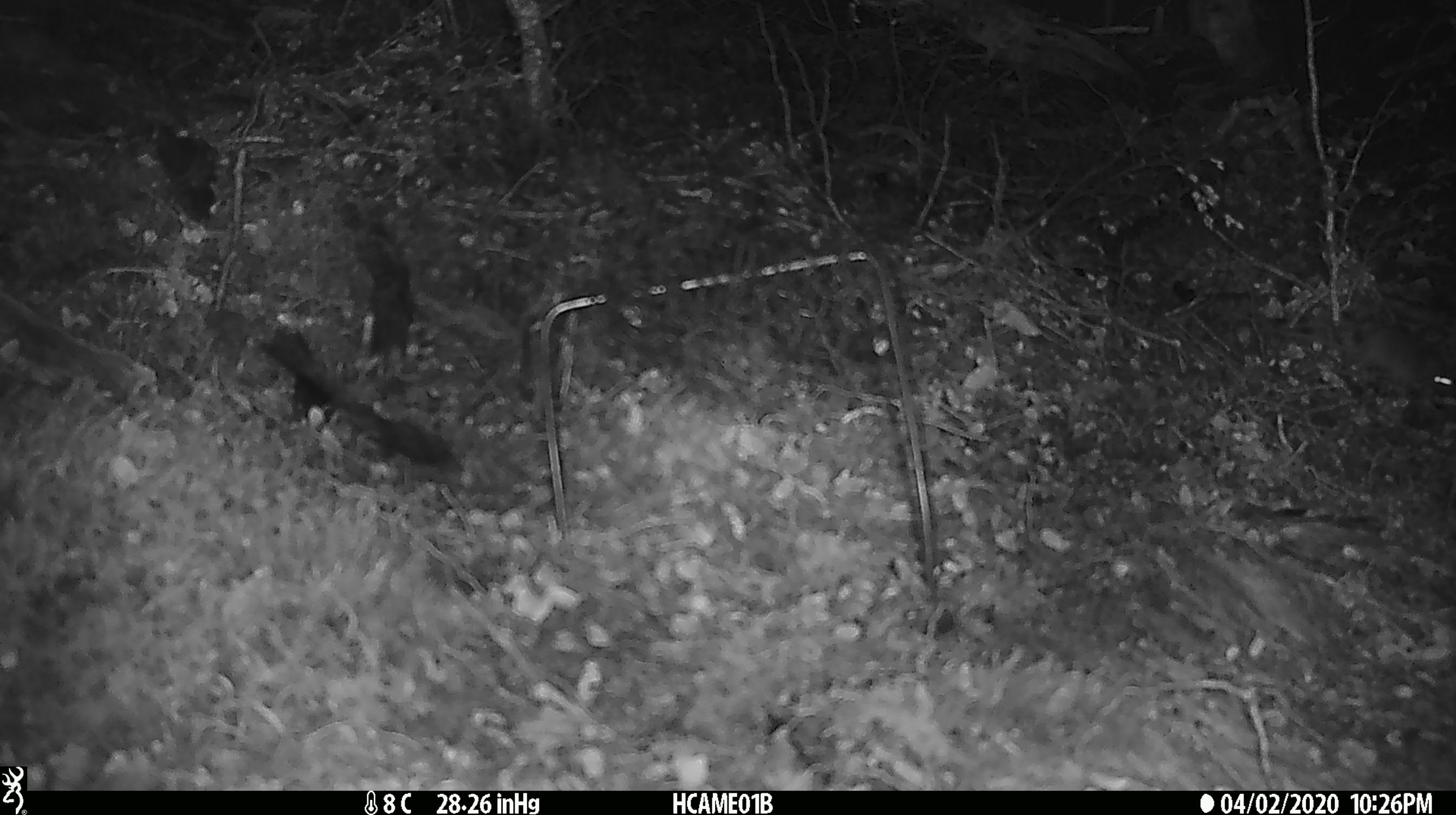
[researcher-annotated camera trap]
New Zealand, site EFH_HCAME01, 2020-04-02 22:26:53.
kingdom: Animalia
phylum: Chordata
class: Mammalia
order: Rodentia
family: Muridae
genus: Mus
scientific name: Mus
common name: mouse